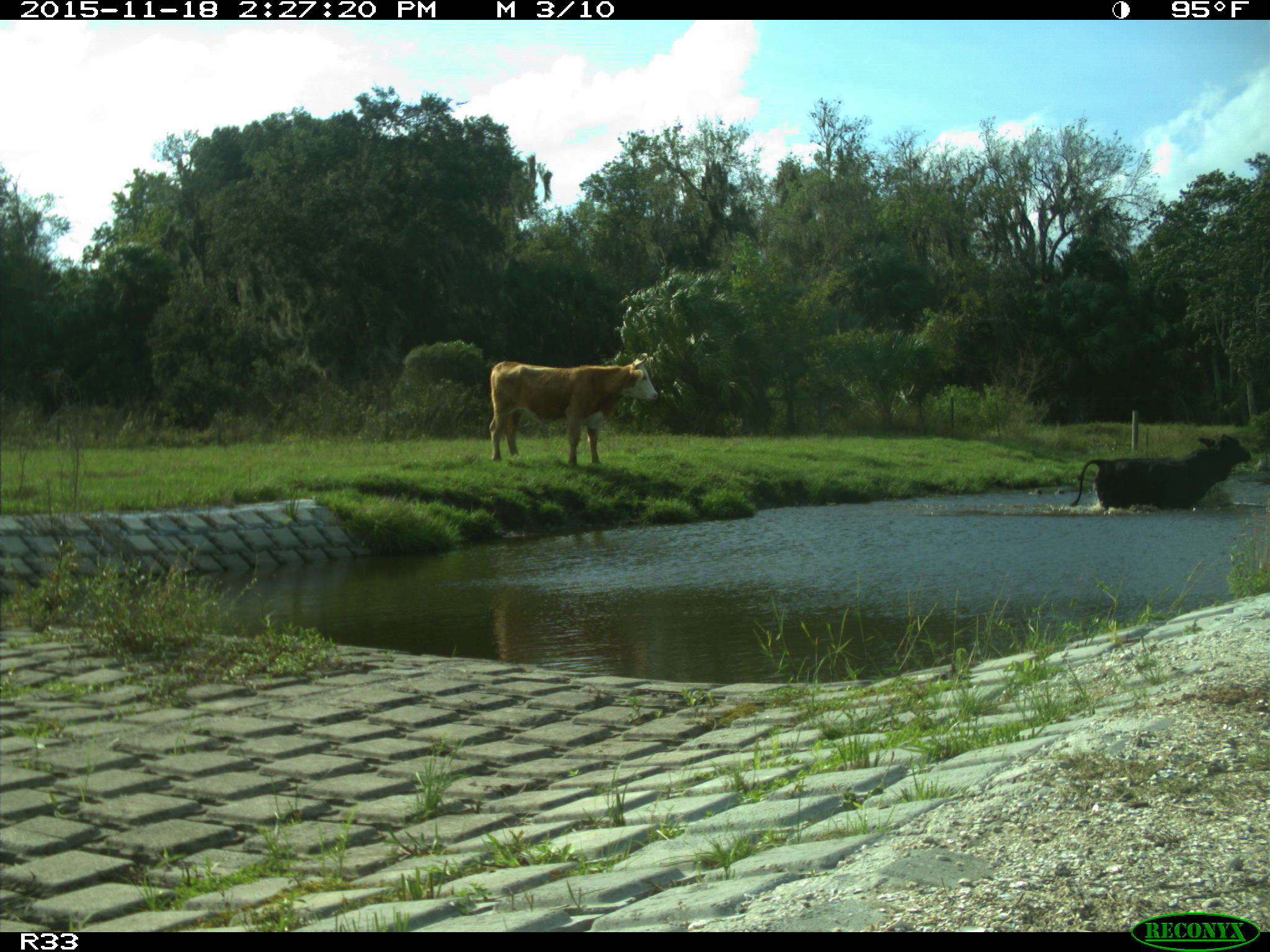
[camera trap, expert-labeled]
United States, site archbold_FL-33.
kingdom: Animalia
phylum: Chordata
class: Mammalia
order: Artiodactyla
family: Bovidae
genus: Bos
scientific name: Bos taurus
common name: domestic cow